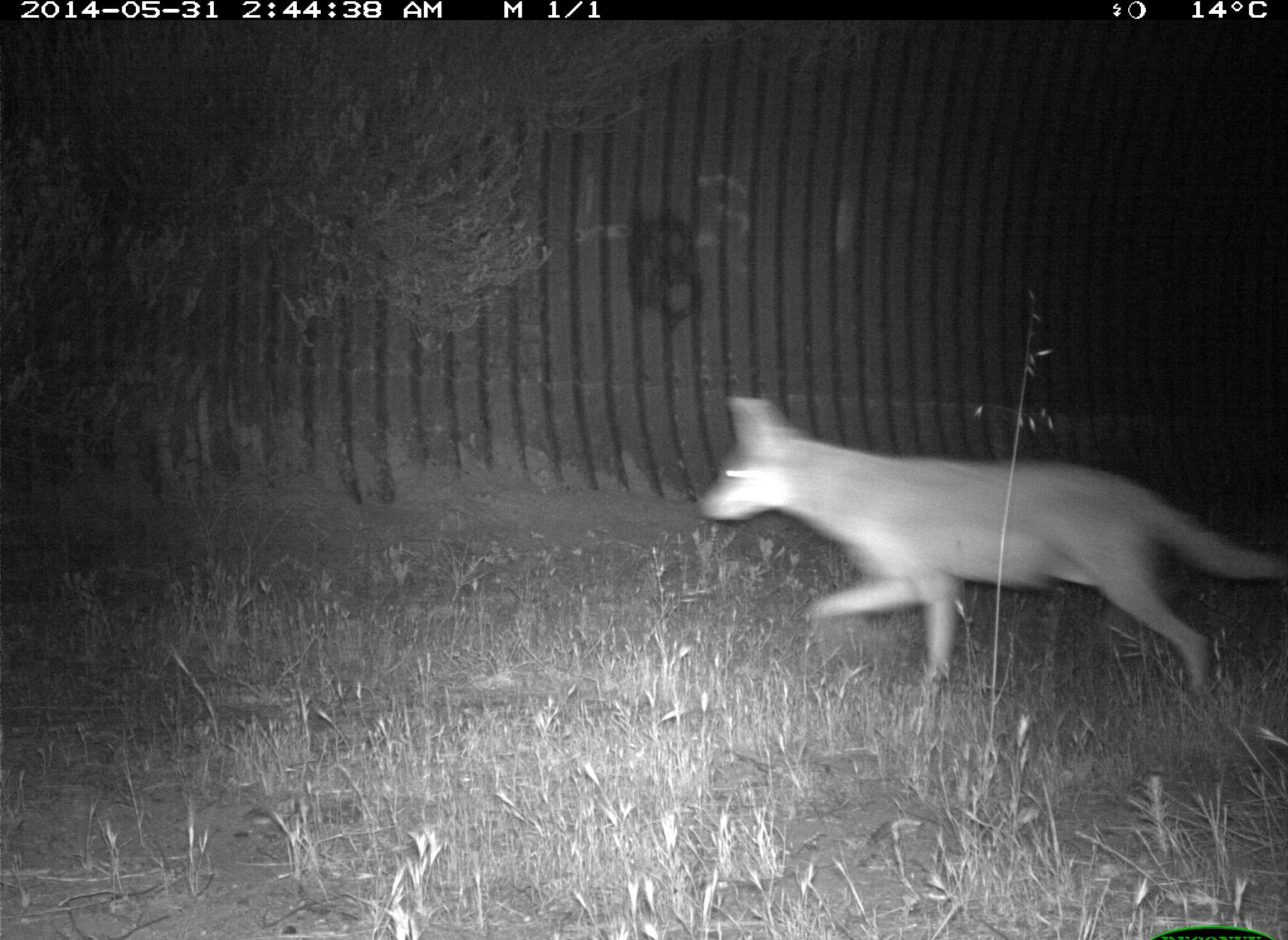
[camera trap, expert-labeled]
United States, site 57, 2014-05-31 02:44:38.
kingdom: Animalia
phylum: Chordata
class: Mammalia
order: Carnivora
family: Canidae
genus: Canis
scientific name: Canis latrans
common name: coyote